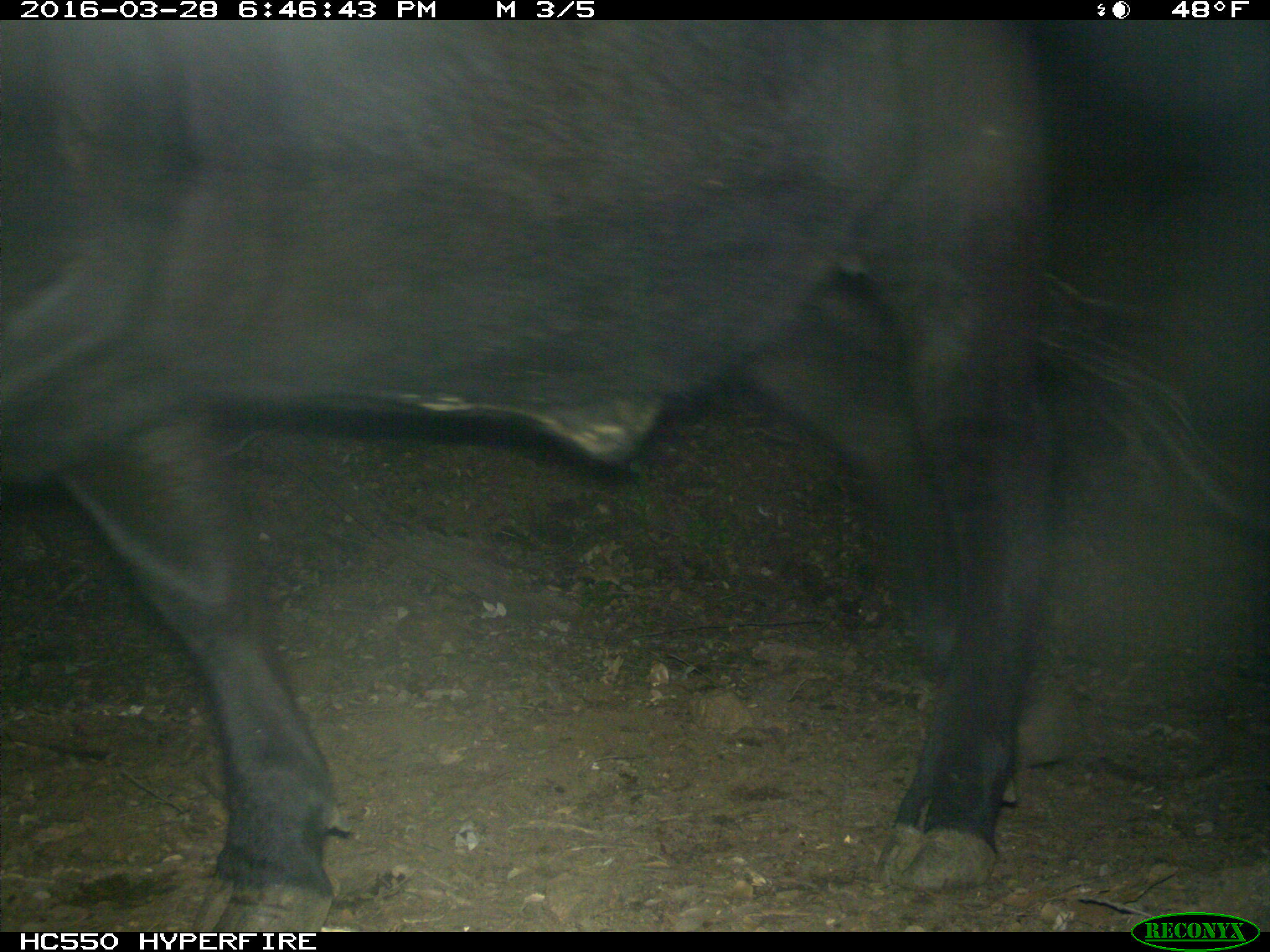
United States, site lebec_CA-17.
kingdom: Animalia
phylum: Chordata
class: Mammalia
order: Artiodactyla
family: Bovidae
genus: Bos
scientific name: Bos taurus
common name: domestic cow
Bos taurus (domestic cow).